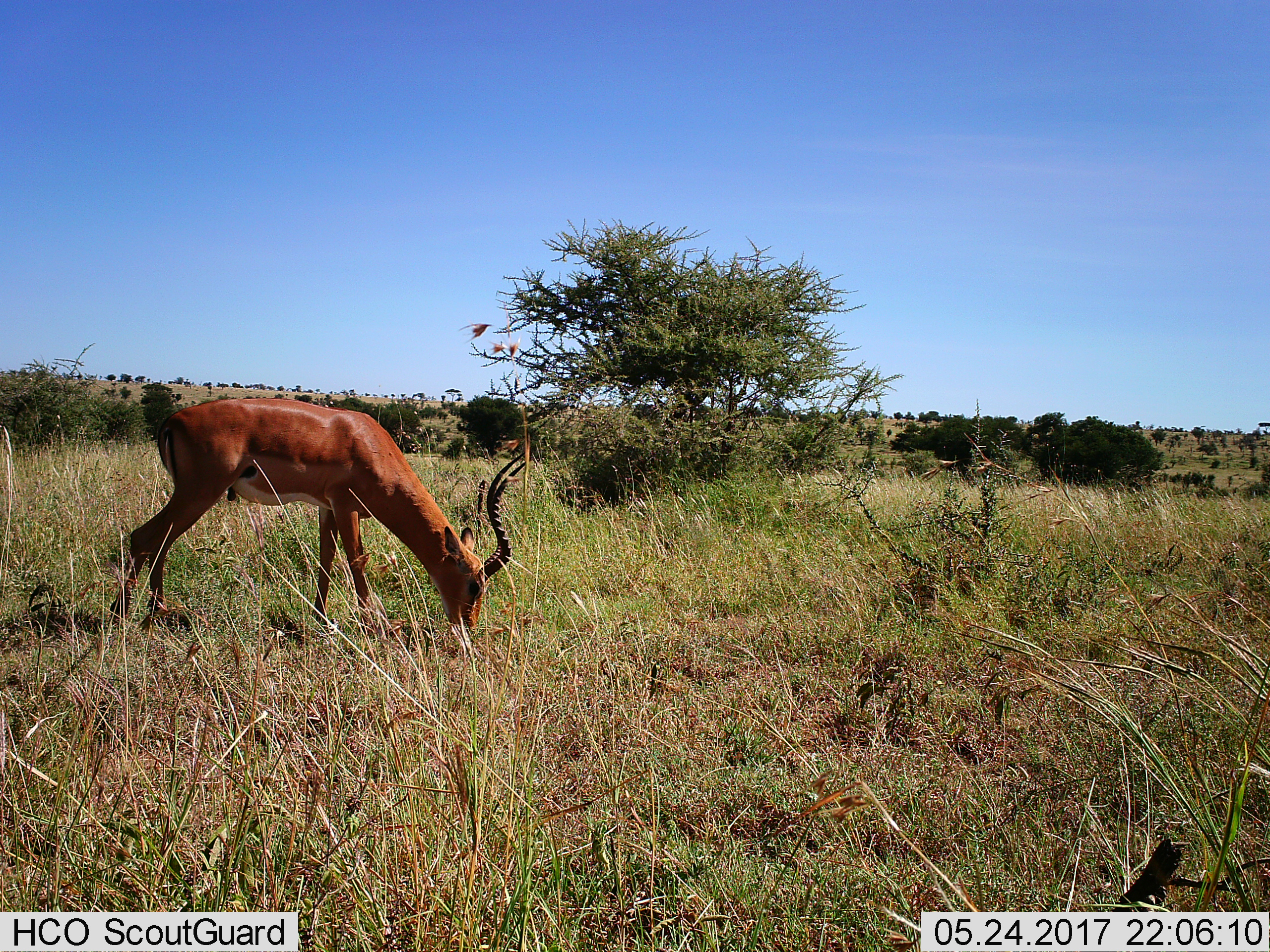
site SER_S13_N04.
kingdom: Animalia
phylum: Chordata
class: Mammalia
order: Artiodactyla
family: Bovidae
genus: Aepyceros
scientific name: Aepyceros melampus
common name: impala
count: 1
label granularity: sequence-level